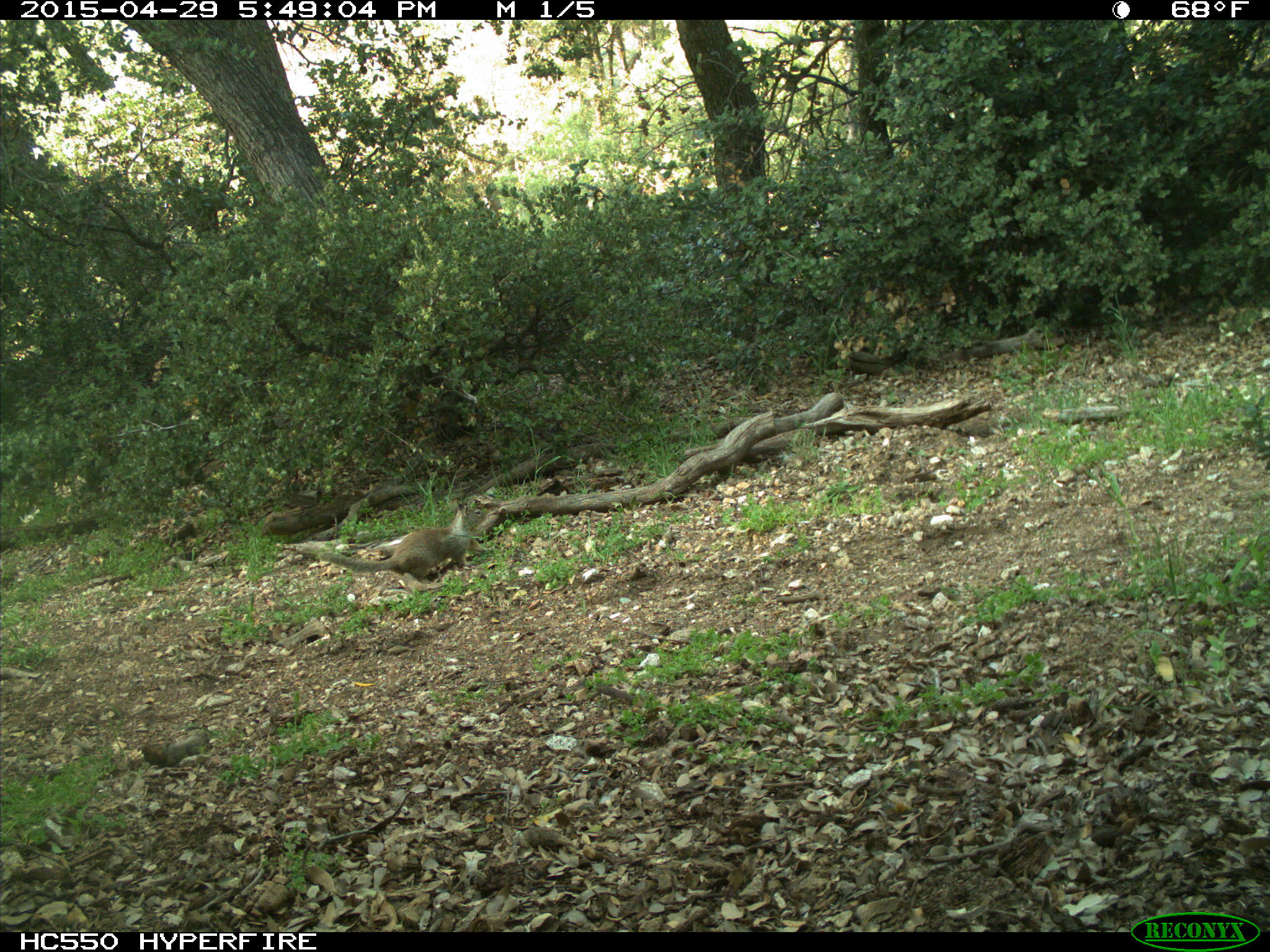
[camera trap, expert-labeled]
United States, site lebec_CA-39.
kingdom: Animalia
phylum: Chordata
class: Mammalia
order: Rodentia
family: Sciuridae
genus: Otospermophilus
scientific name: Otospermophilus beecheyi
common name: california ground squirrel